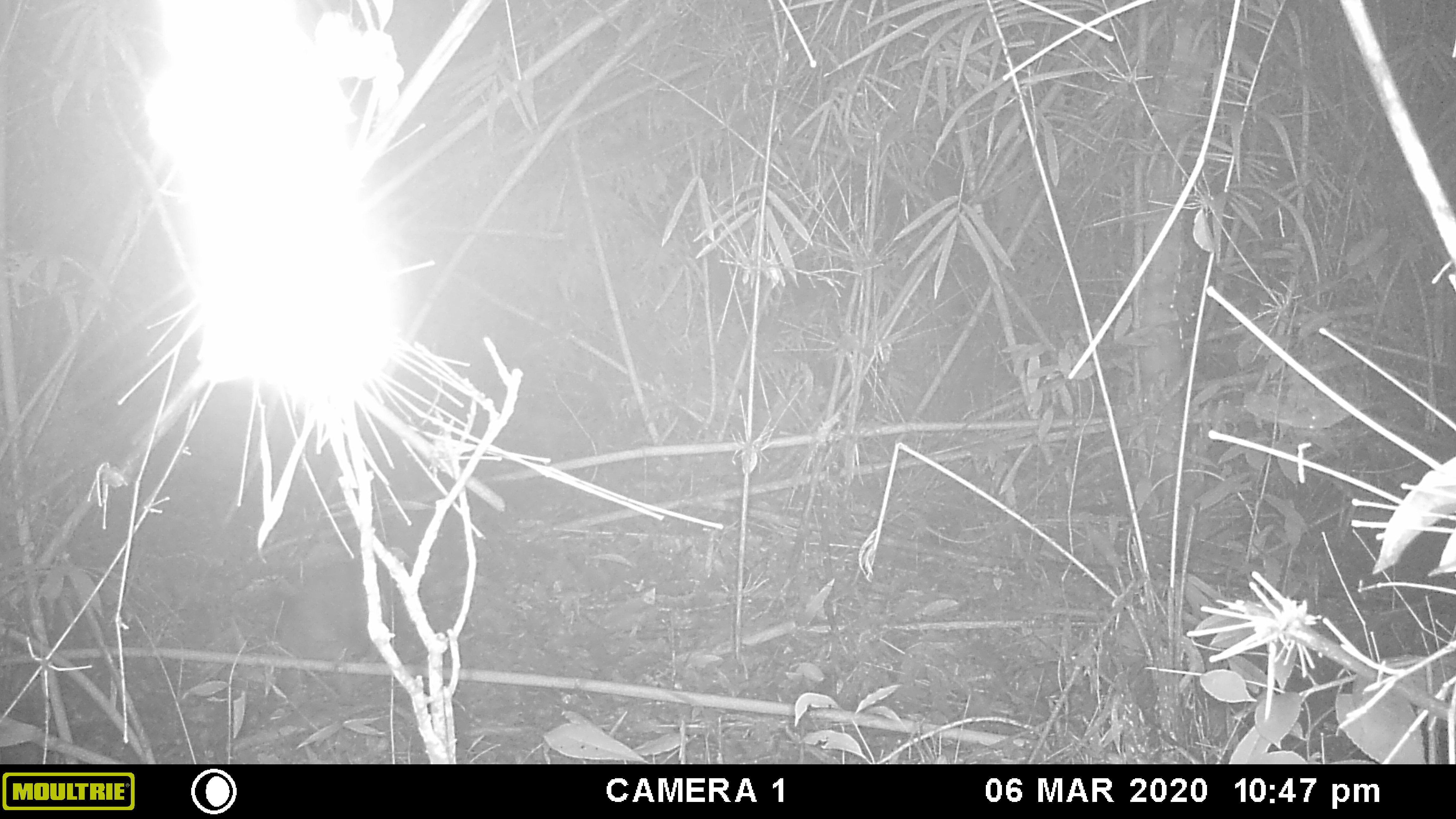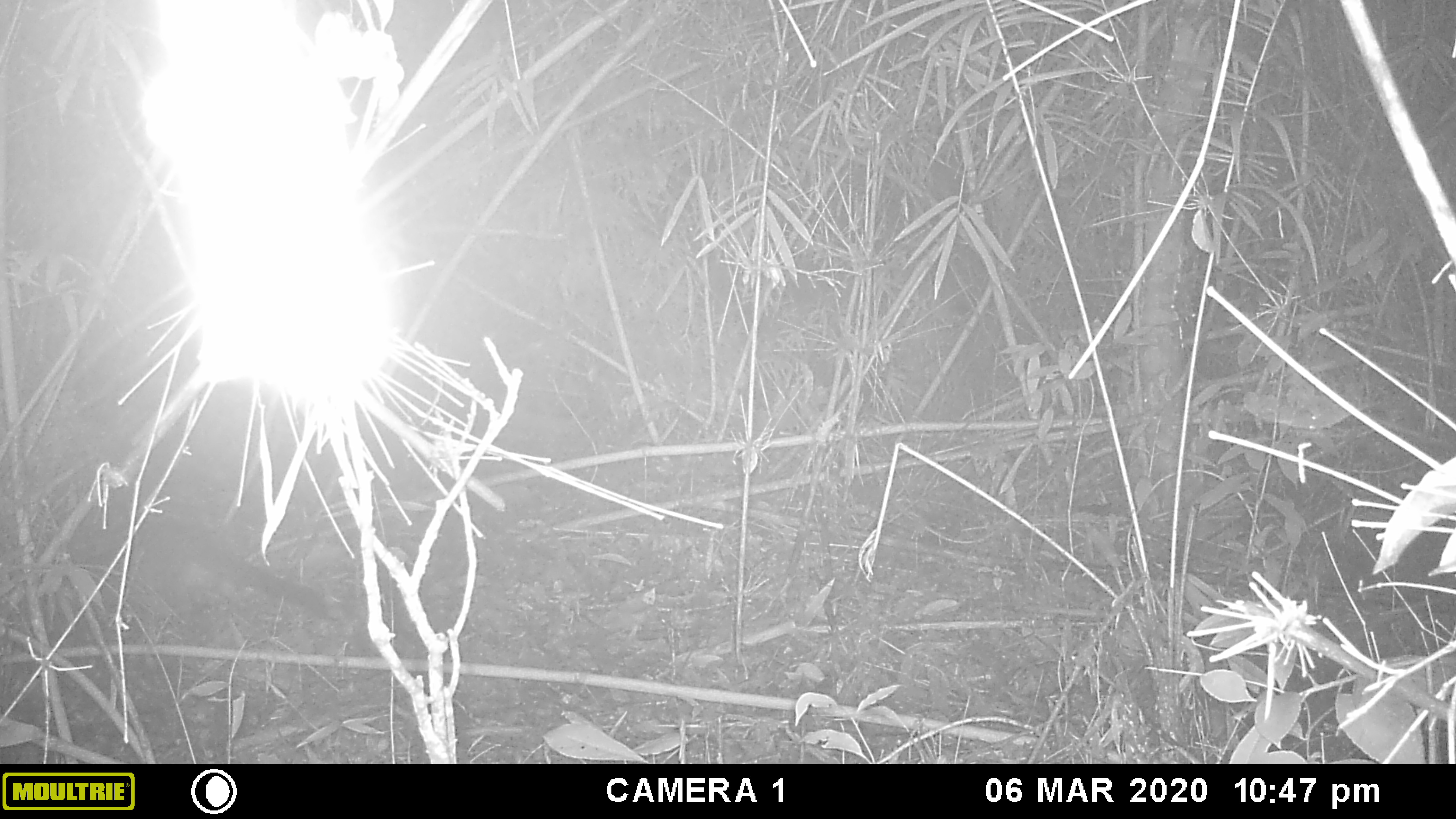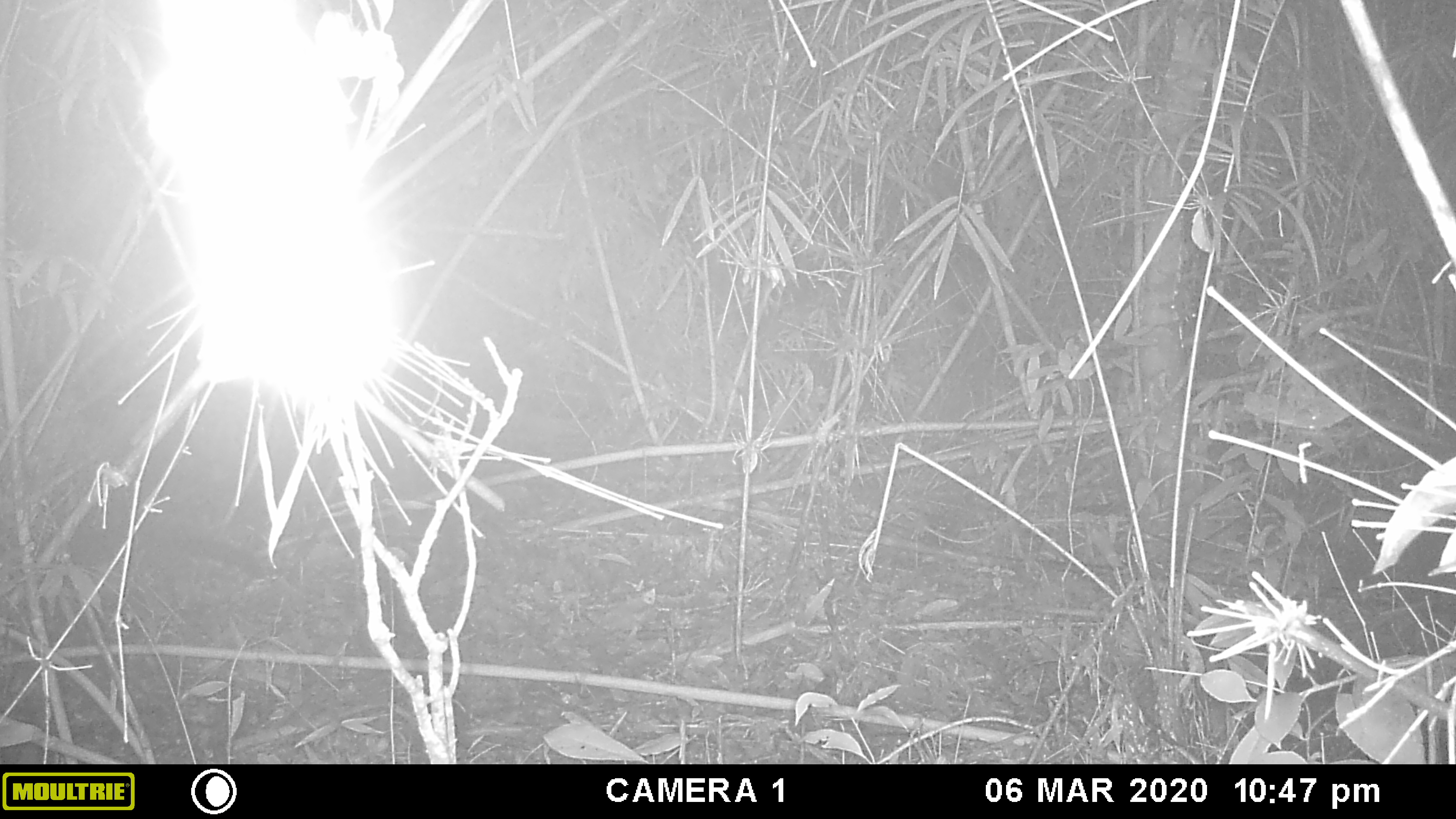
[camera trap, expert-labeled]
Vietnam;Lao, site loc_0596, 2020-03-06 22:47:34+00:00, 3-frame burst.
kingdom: Animalia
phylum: Chordata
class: Mammalia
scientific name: Mammalia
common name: mammal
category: unidentified small mammal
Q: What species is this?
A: Unidentified small mammal (mammal) (Mammalia).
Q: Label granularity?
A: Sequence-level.